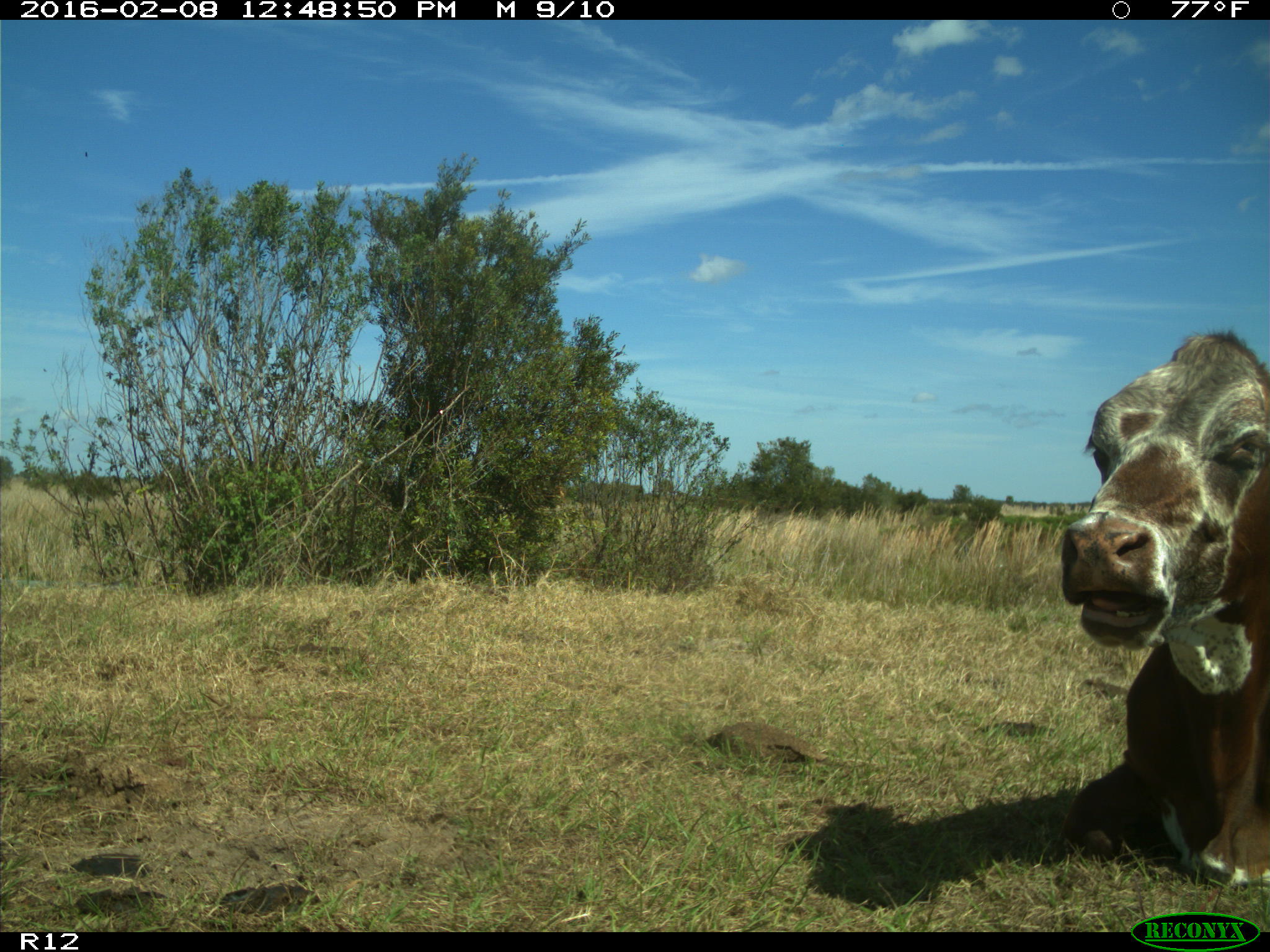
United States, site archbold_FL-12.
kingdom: Animalia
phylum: Chordata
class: Mammalia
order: Artiodactyla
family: Bovidae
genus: Bos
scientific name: Bos taurus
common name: domestic cow